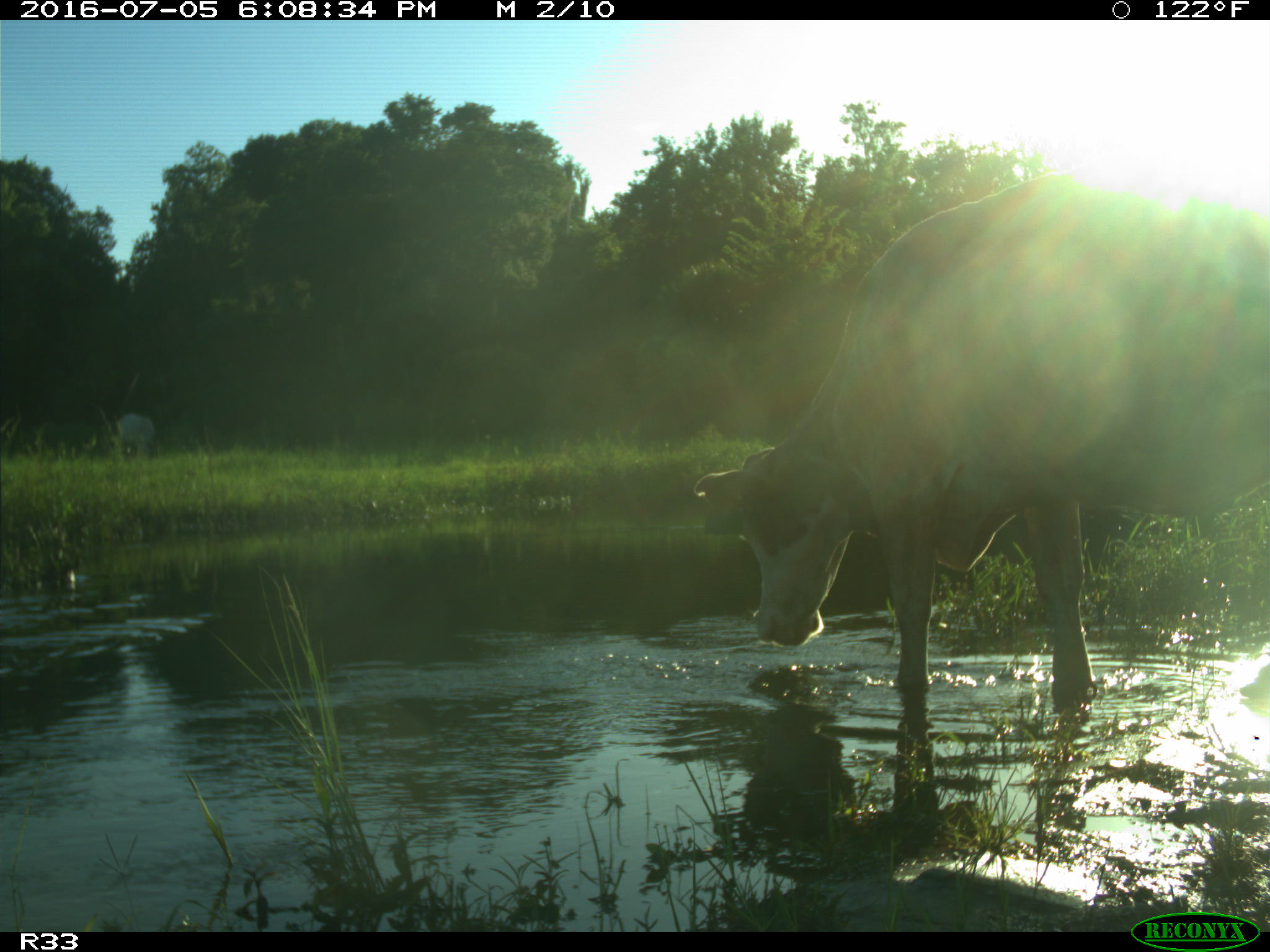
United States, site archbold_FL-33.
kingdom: Animalia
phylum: Chordata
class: Mammalia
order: Artiodactyla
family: Bovidae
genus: Bos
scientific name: Bos taurus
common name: domestic cow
Bos taurus (domestic cow).